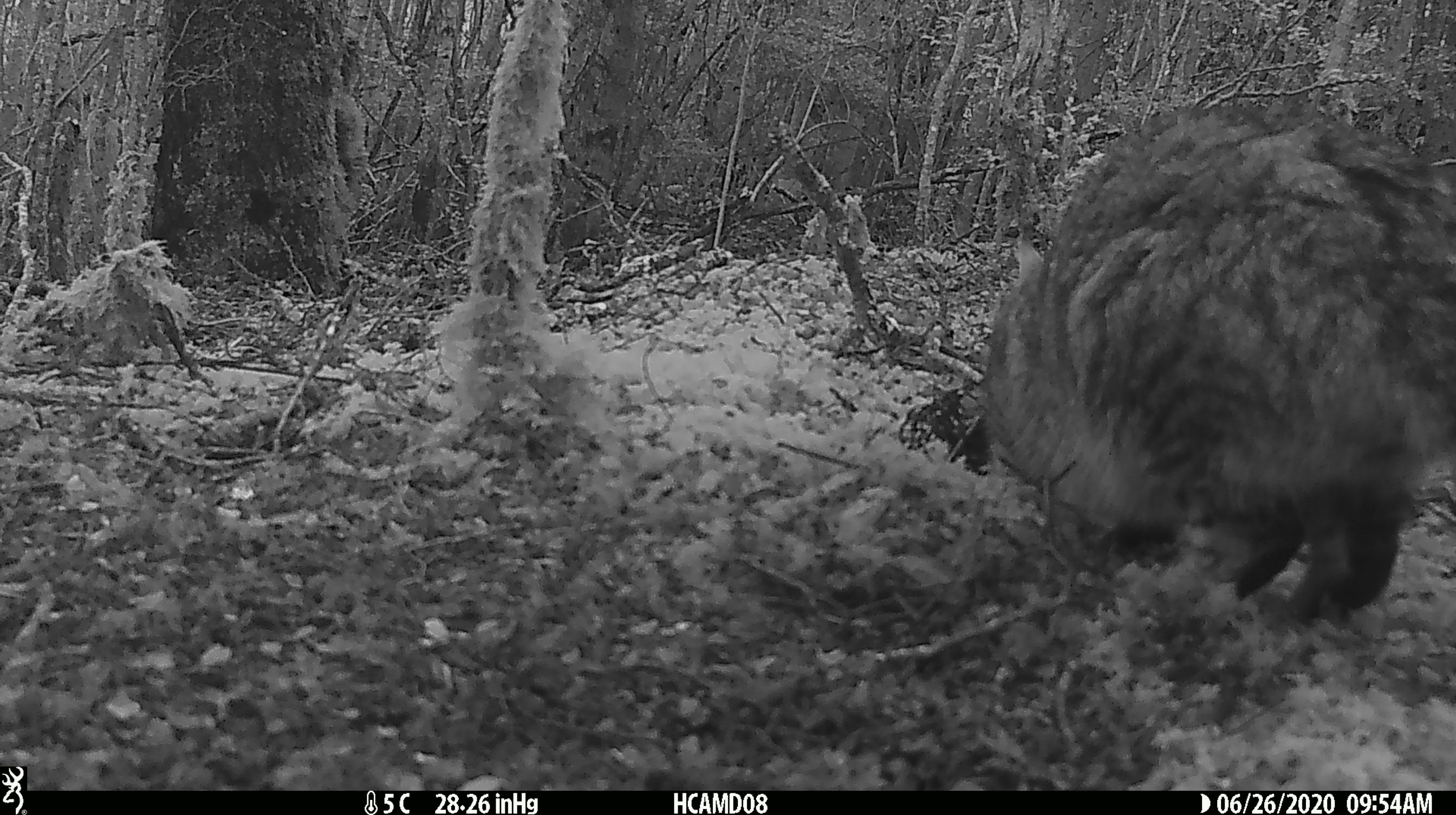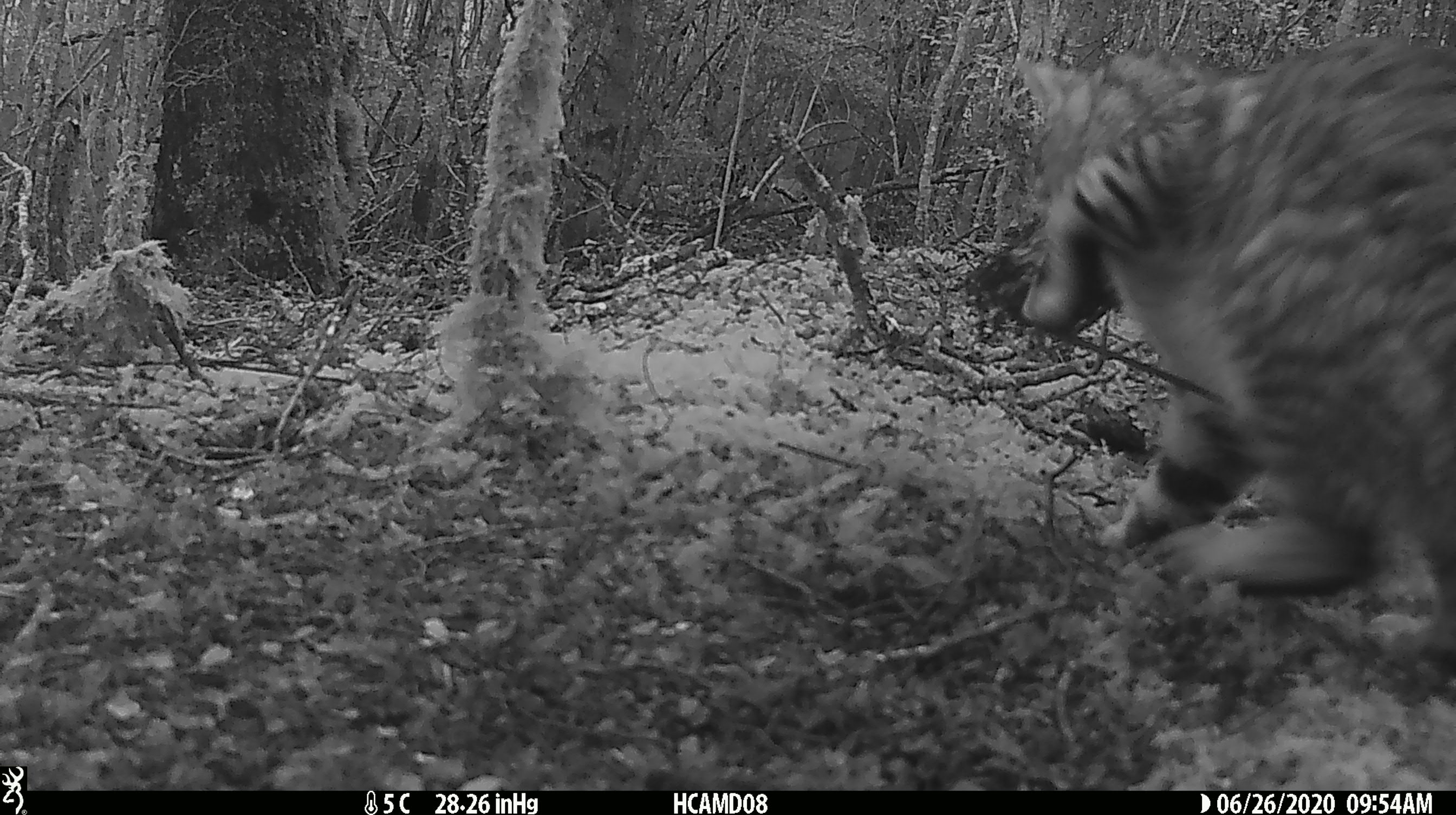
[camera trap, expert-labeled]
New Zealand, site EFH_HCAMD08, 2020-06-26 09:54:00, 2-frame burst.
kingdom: Animalia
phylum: Chordata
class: Mammalia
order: Carnivora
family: Felidae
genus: Felis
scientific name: Felis catus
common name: domestic cat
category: cat